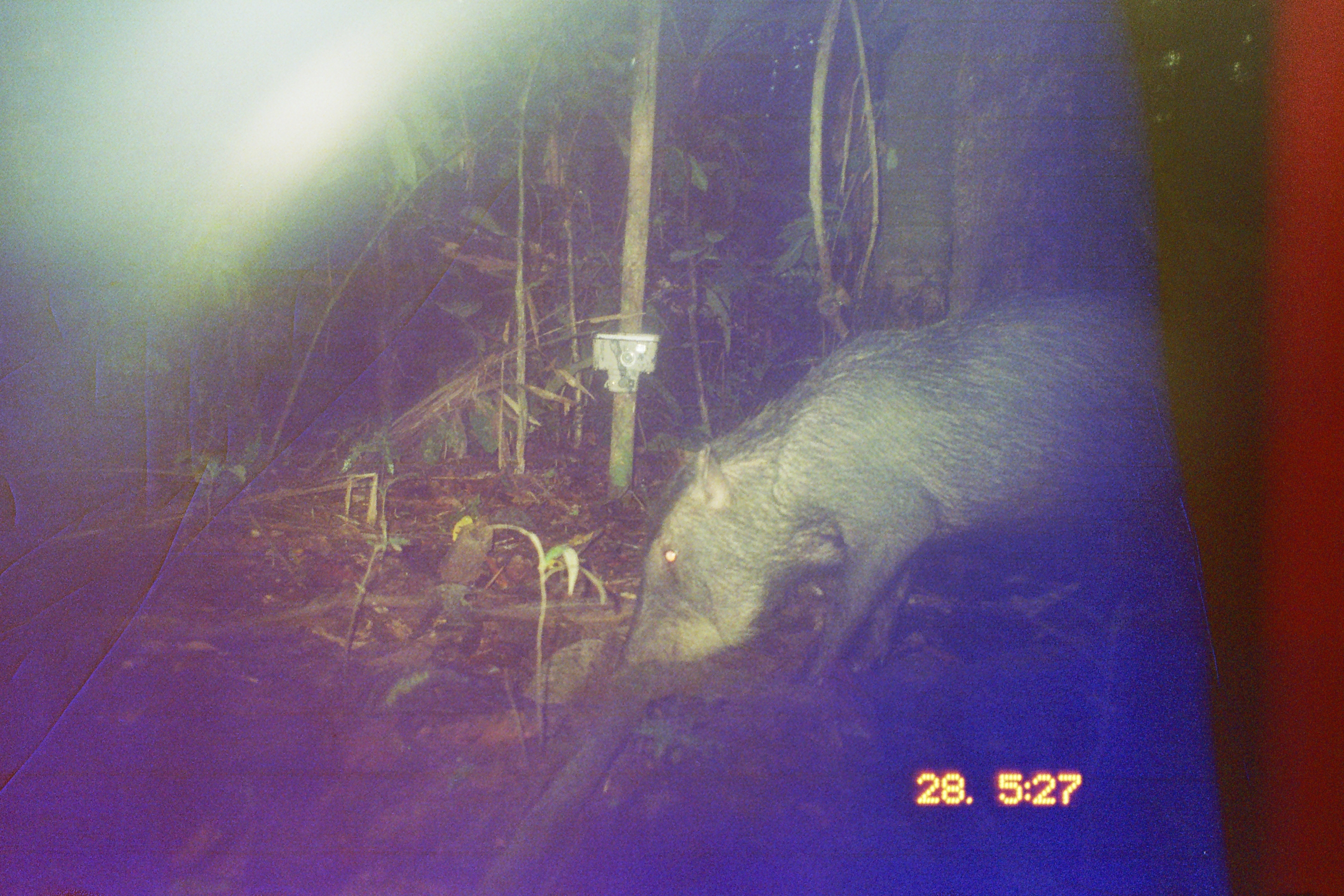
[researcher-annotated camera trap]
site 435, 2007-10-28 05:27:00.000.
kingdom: Animalia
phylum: Chordata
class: Mammalia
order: Artiodactyla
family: Tayassuidae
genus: Tayassu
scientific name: Tayassu pecari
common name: white-lipped peccary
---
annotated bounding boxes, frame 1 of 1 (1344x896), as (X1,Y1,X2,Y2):
tayassu pecari: (606,285,1217,686)